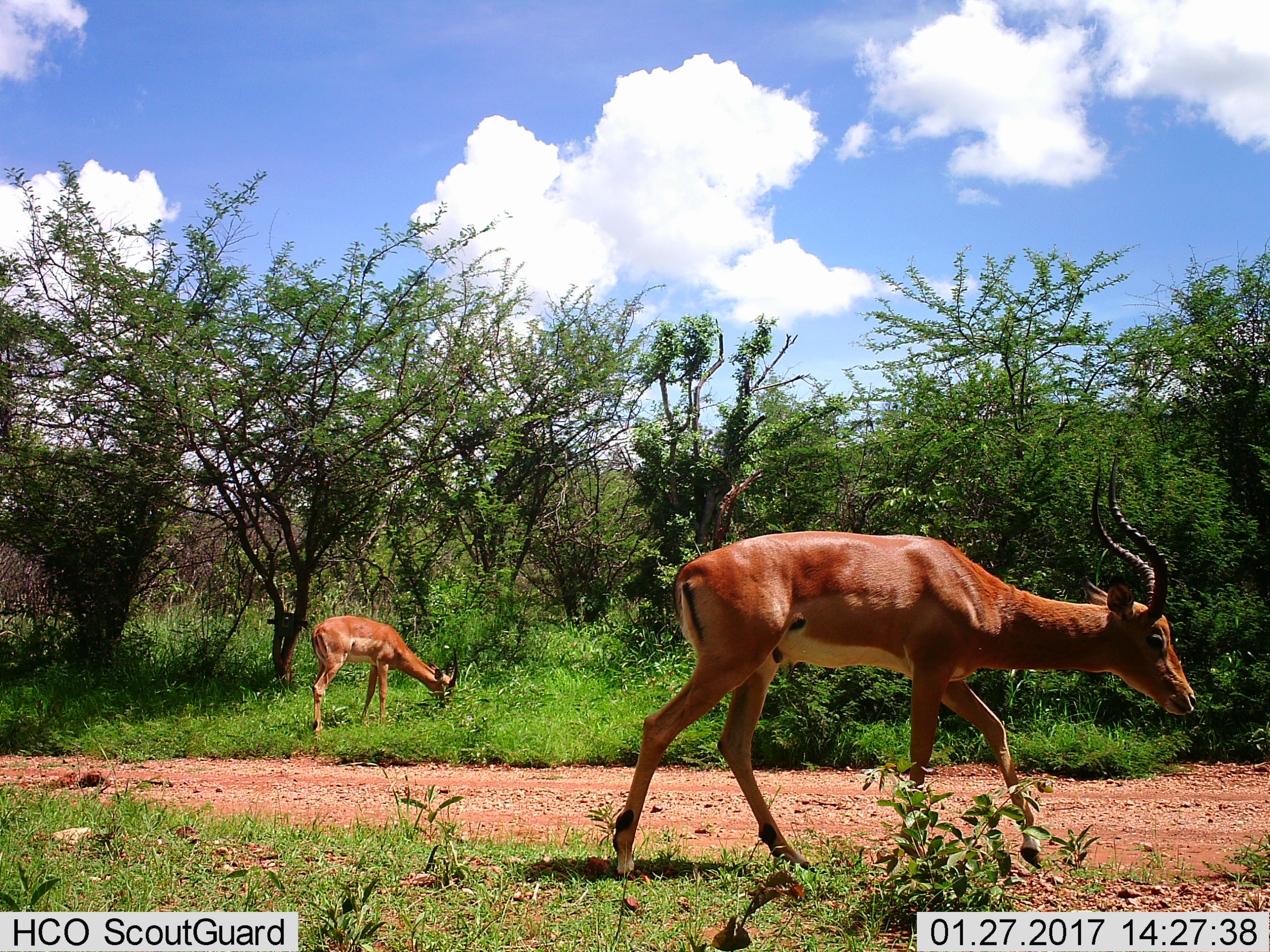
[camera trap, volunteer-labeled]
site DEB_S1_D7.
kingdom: Animalia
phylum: Chordata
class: Mammalia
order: Artiodactyla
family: Bovidae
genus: Aepyceros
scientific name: Aepyceros melampus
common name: impala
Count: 2.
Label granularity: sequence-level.